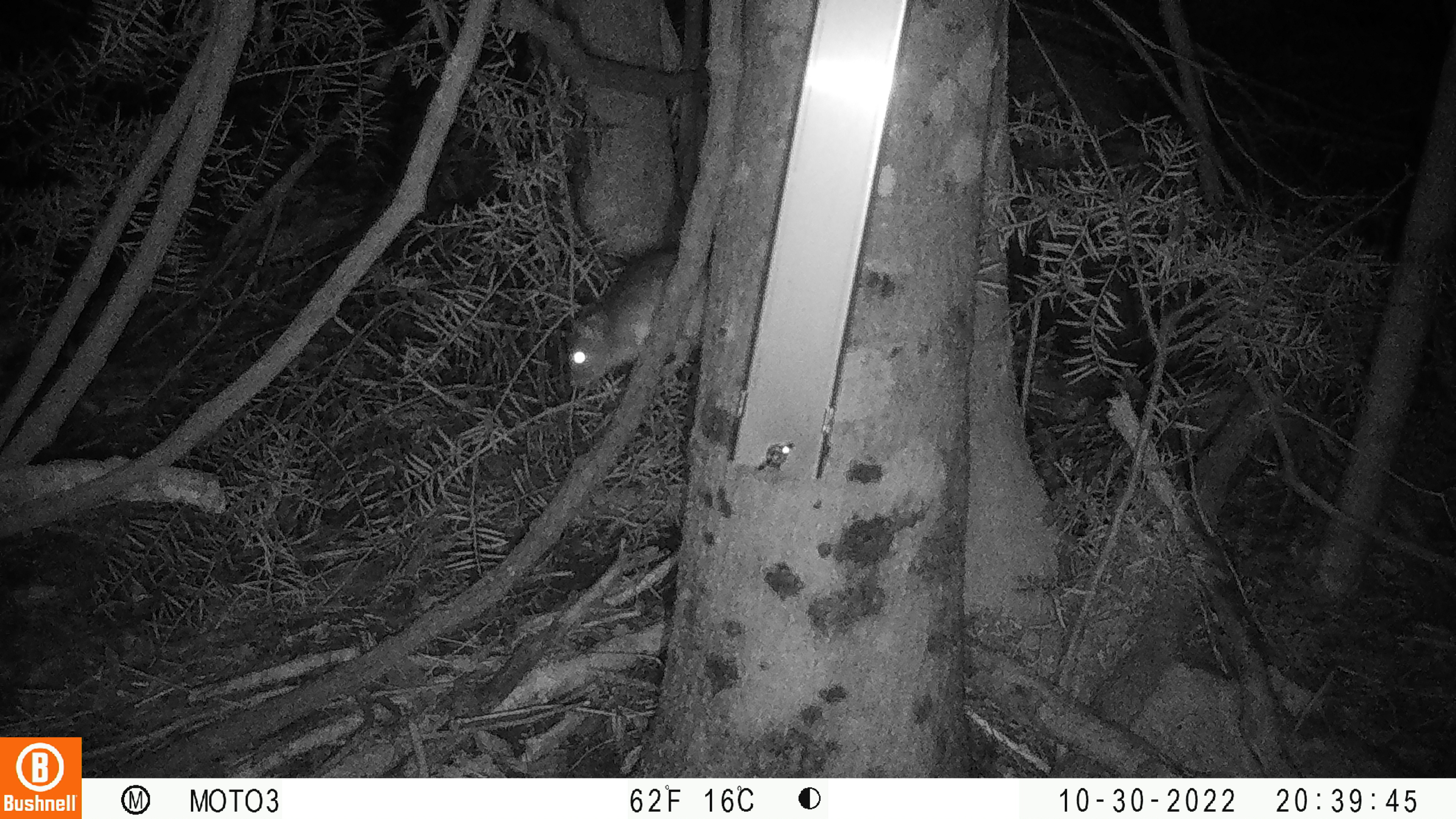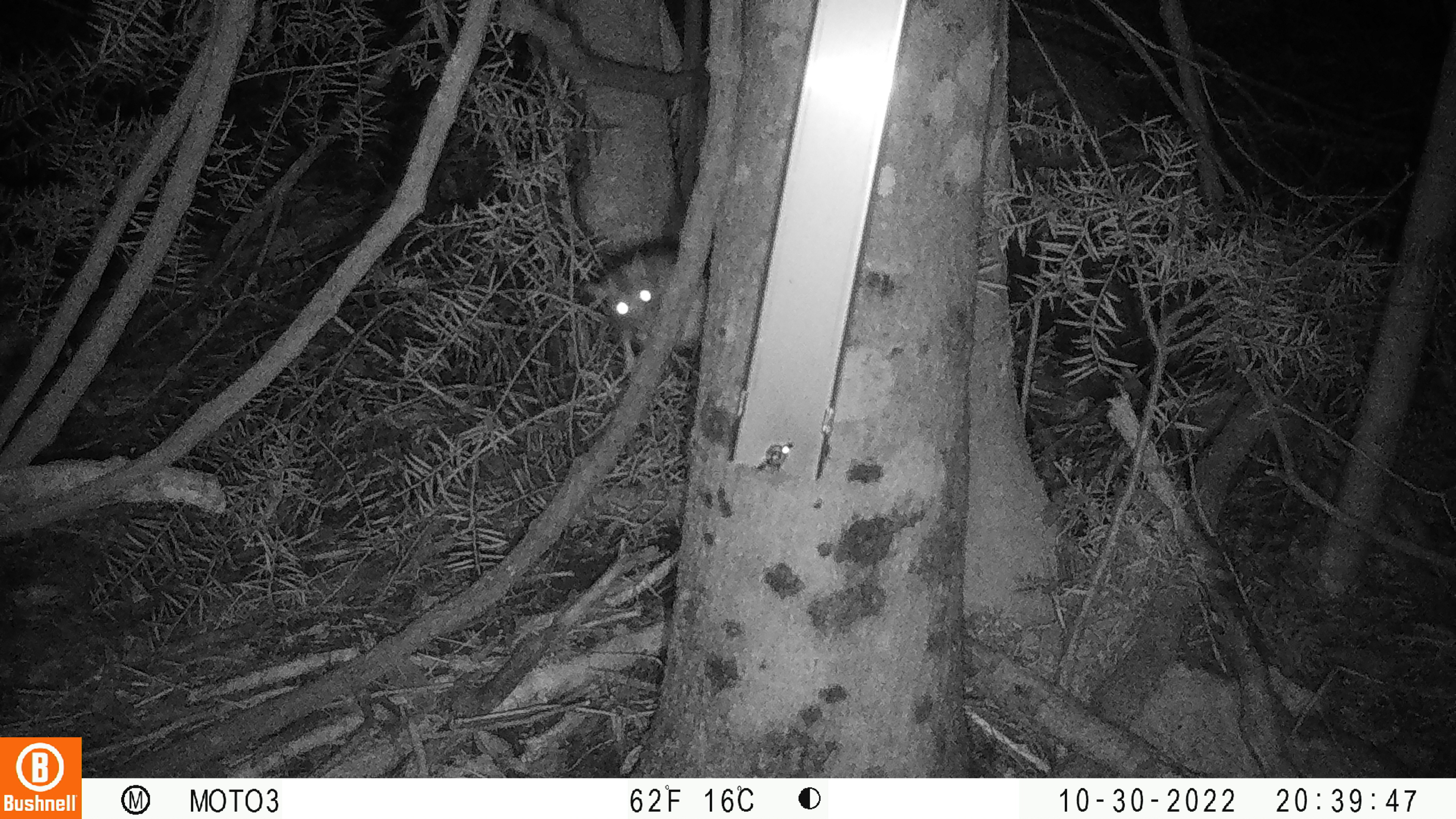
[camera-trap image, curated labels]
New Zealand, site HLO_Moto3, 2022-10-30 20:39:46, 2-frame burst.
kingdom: Animalia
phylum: Chordata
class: Mammalia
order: Rodentia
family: Muridae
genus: Rattus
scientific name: Rattus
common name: rat